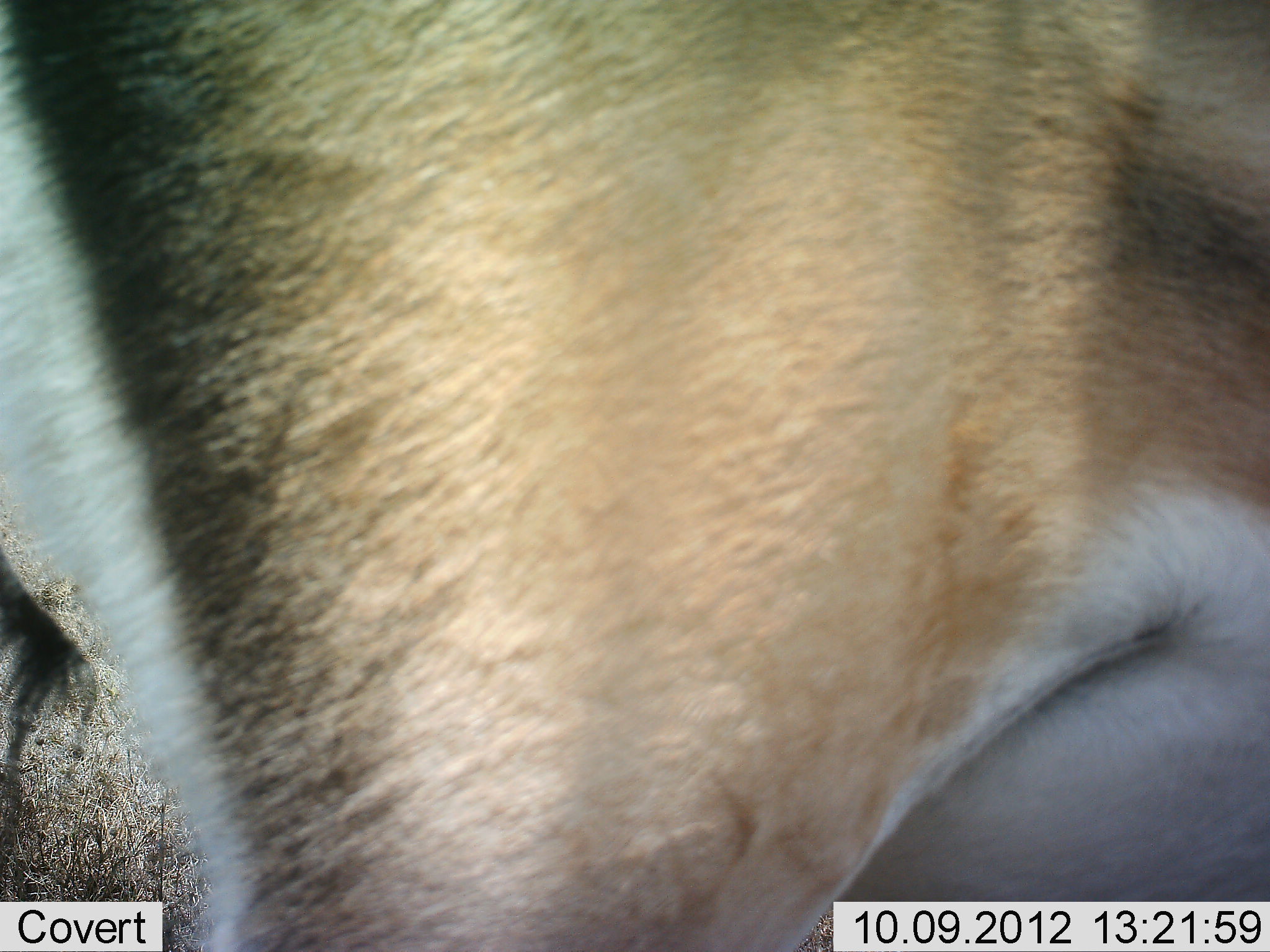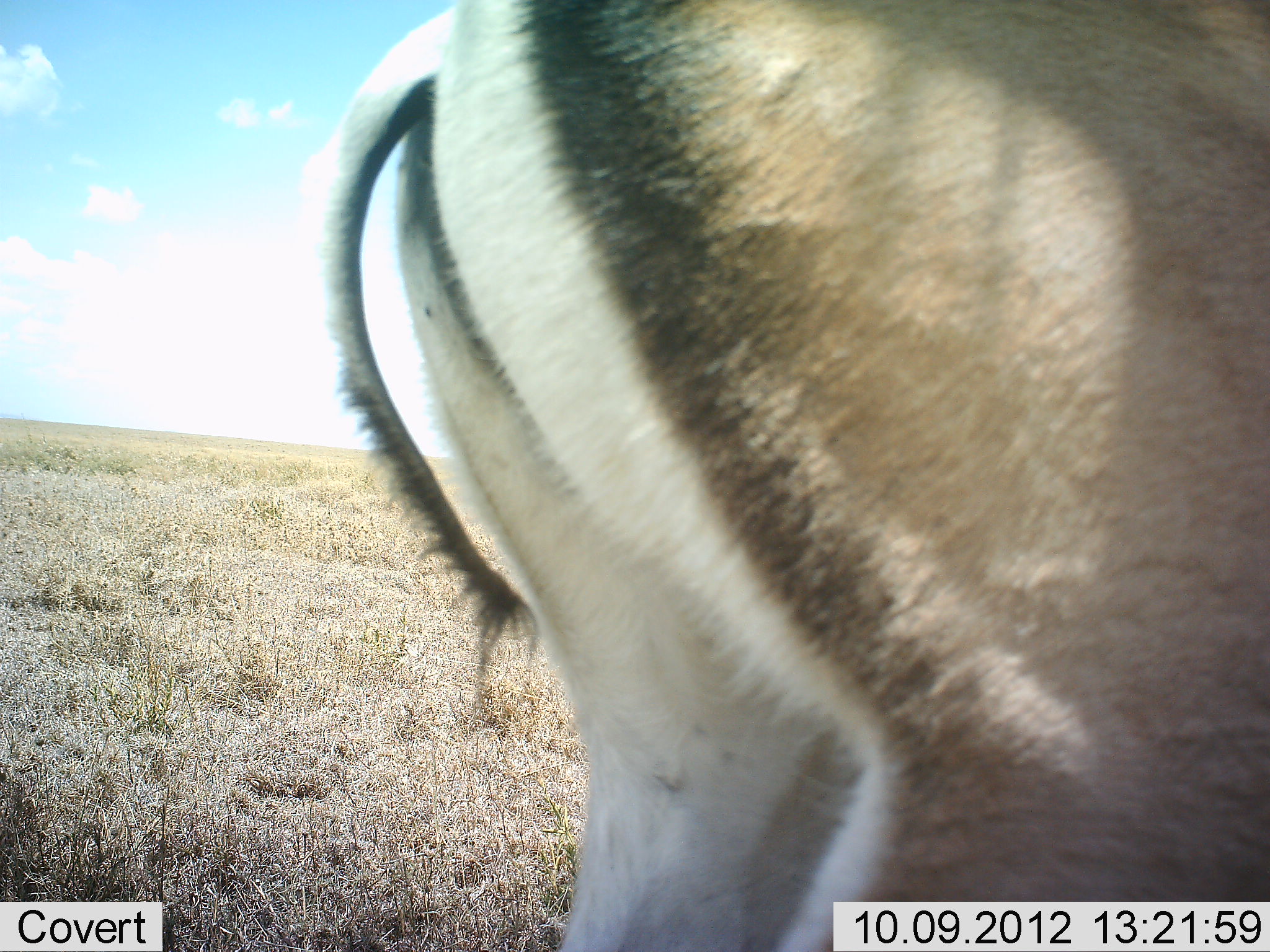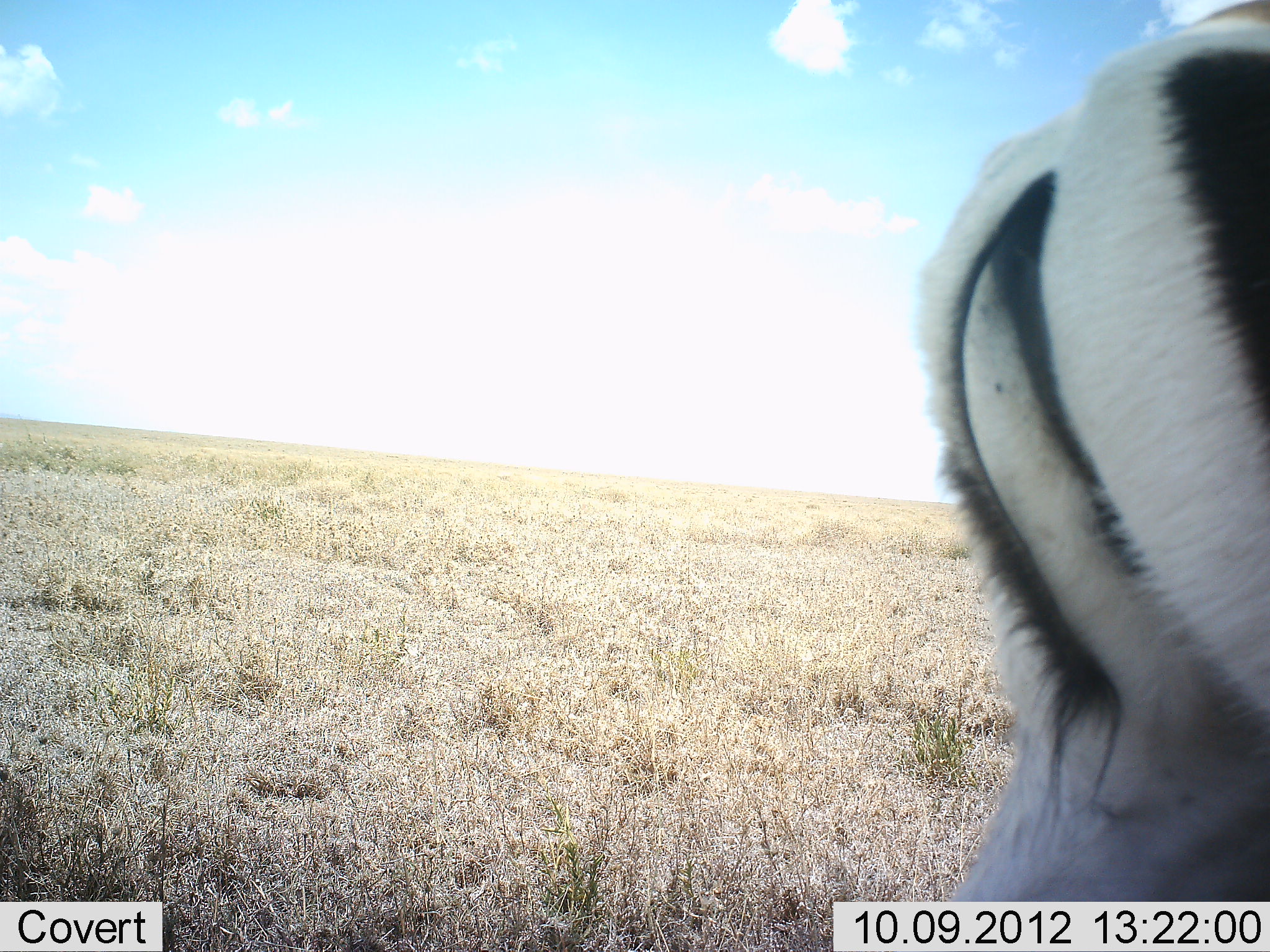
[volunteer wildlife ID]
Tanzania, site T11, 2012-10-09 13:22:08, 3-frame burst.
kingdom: Animalia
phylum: Chordata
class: Mammalia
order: Artiodactyla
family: Bovidae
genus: Eudorcas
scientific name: Eudorcas thomsonii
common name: thomson's gazelle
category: gazellethomsons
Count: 1.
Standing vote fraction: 100%.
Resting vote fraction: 0%.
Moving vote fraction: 0%.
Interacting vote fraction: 0%.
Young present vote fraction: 0%.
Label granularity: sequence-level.